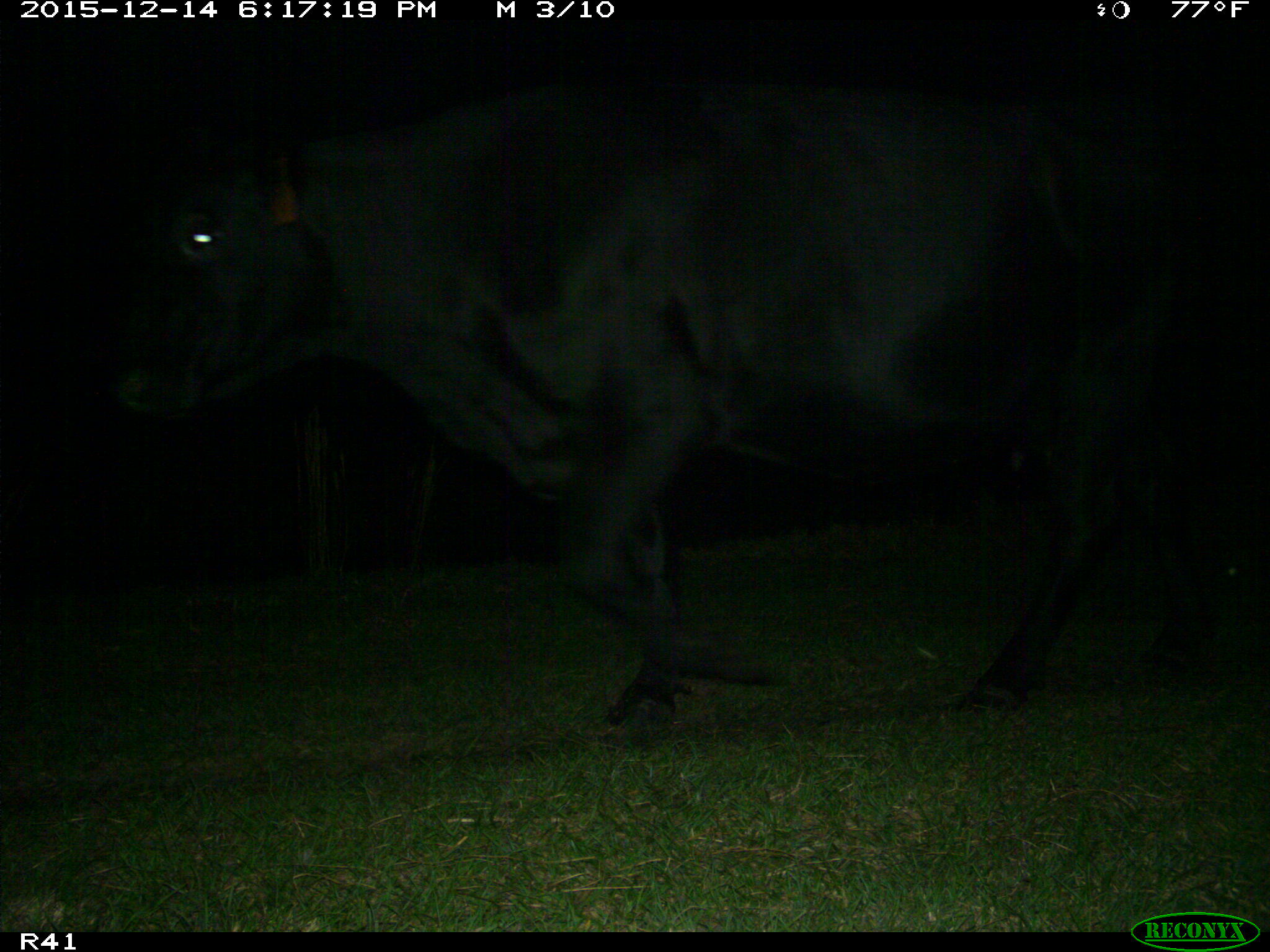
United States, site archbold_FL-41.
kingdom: Animalia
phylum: Chordata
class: Mammalia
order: Artiodactyla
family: Bovidae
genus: Bos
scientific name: Bos taurus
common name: domestic cow